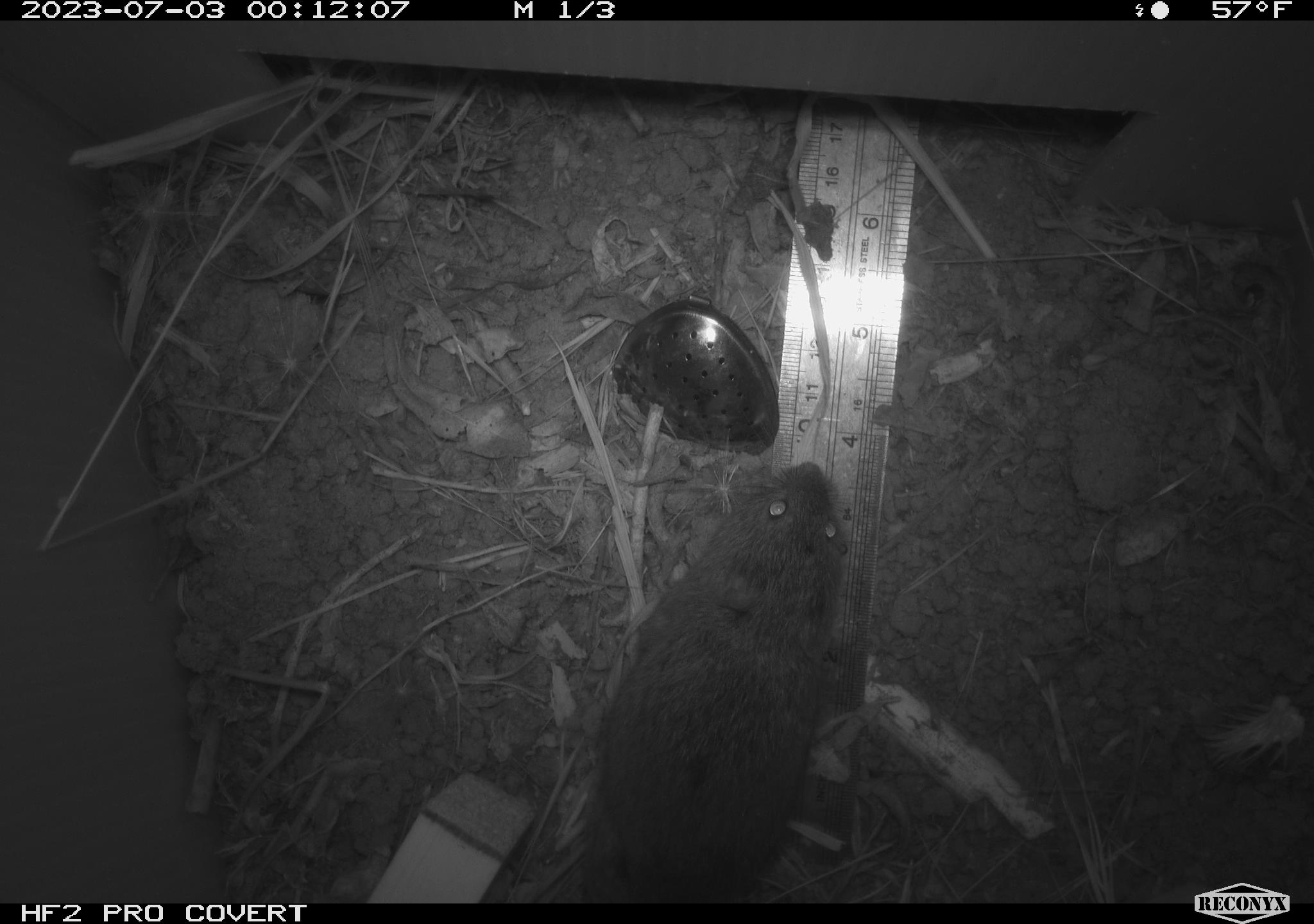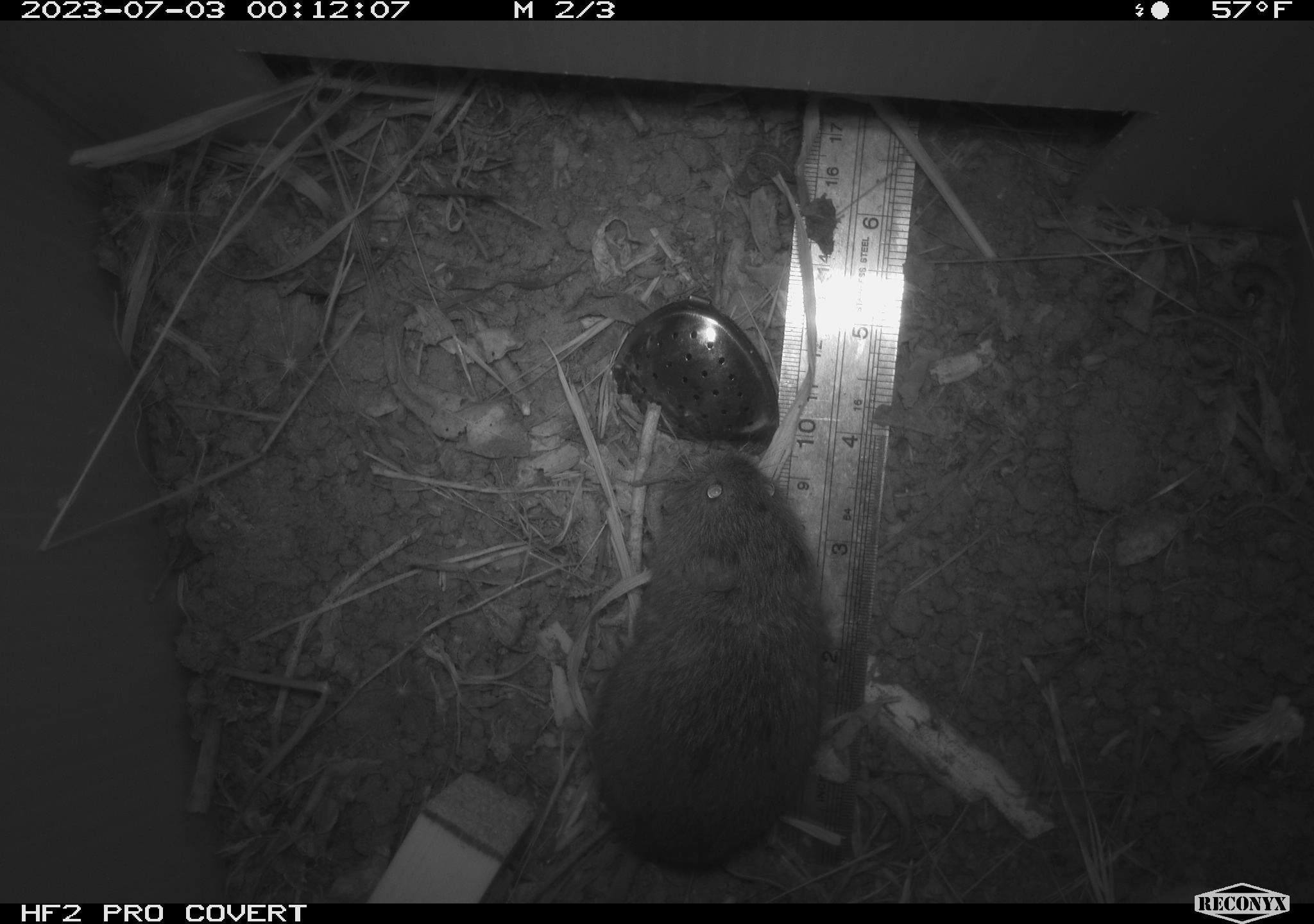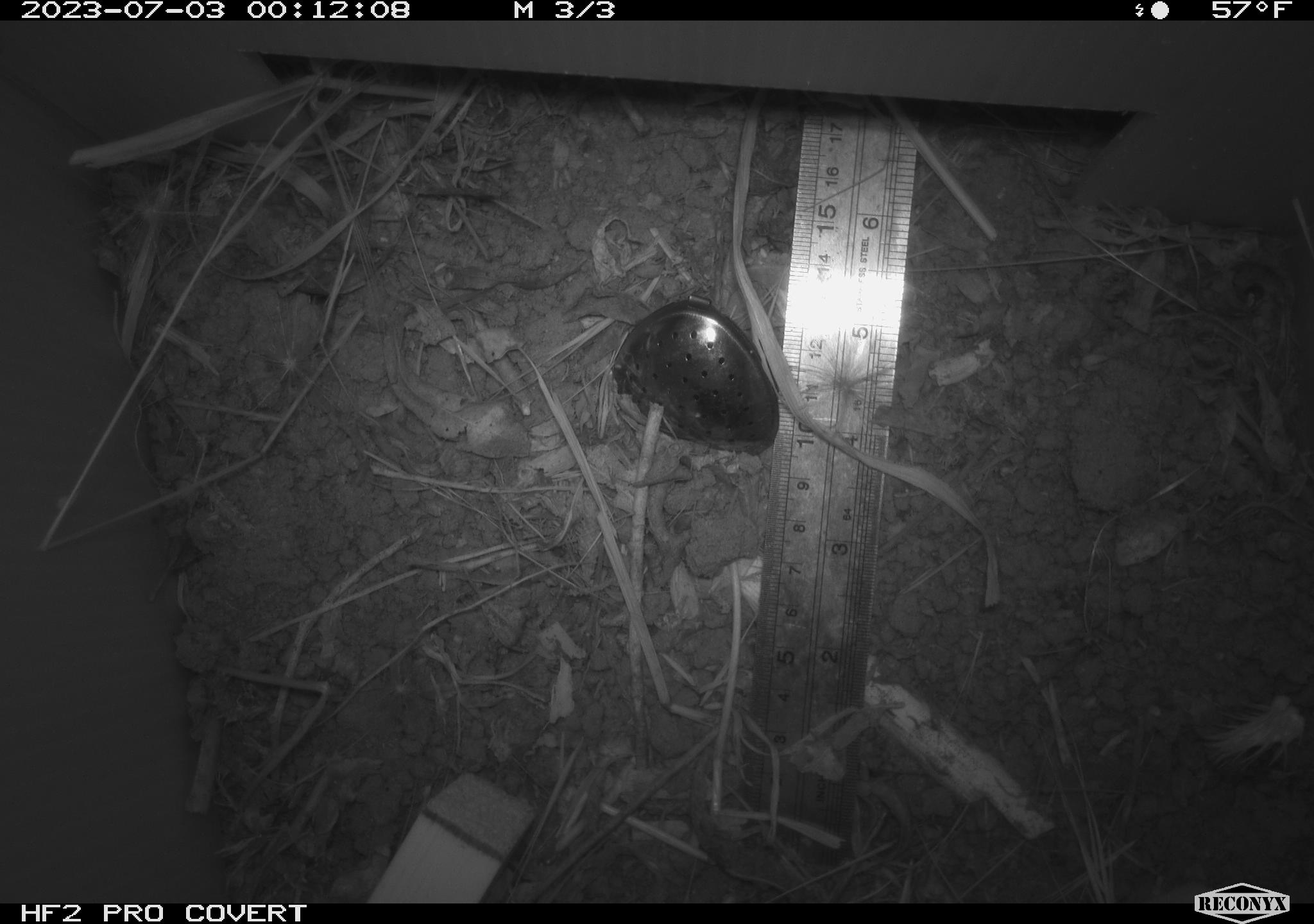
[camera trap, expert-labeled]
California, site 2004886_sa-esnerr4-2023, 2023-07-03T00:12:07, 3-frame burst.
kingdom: Animalia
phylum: Chordata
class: Mammalia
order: Rodentia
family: Cricetidae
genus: Microtus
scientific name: Microtus californicus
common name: california vole